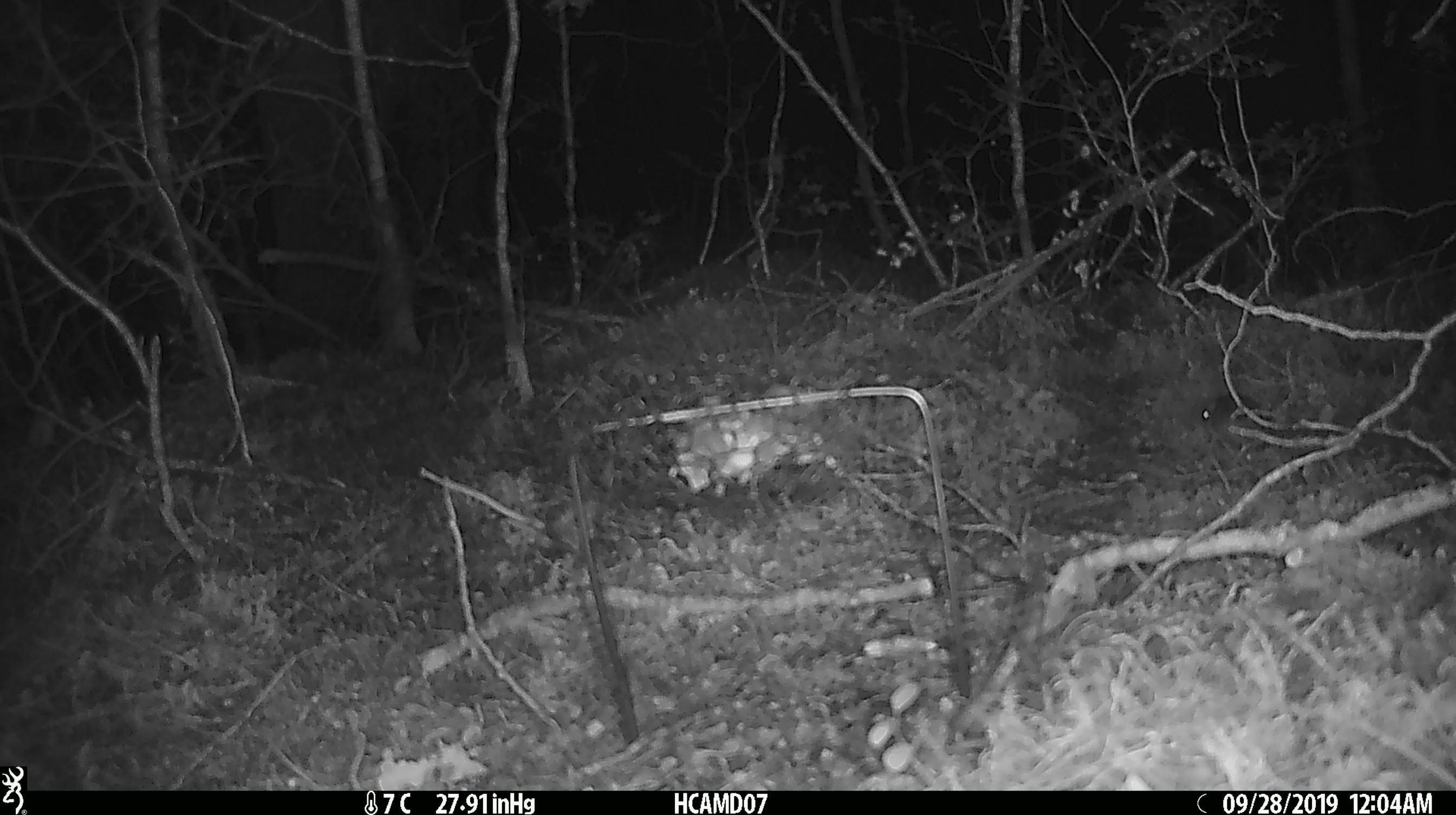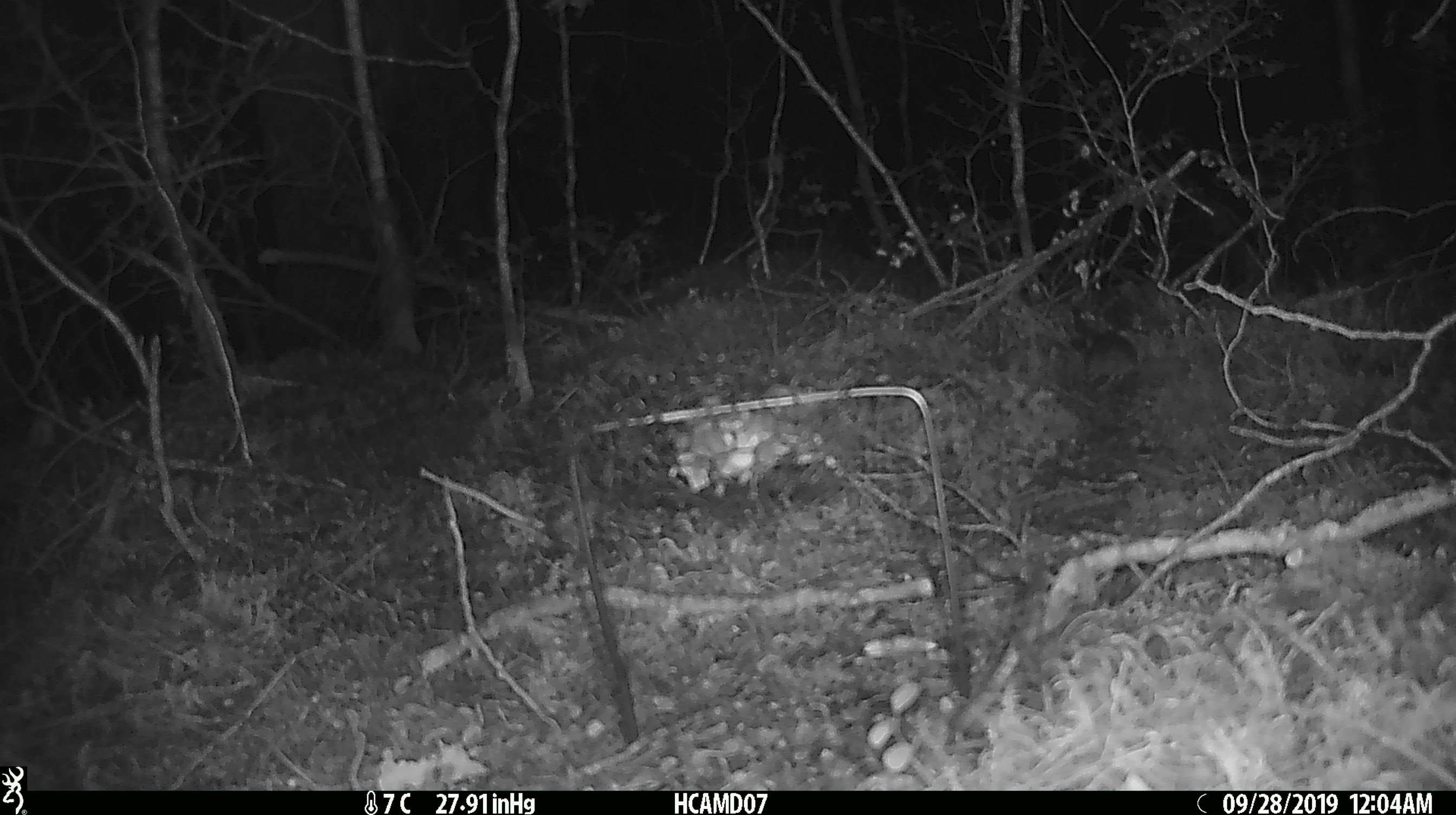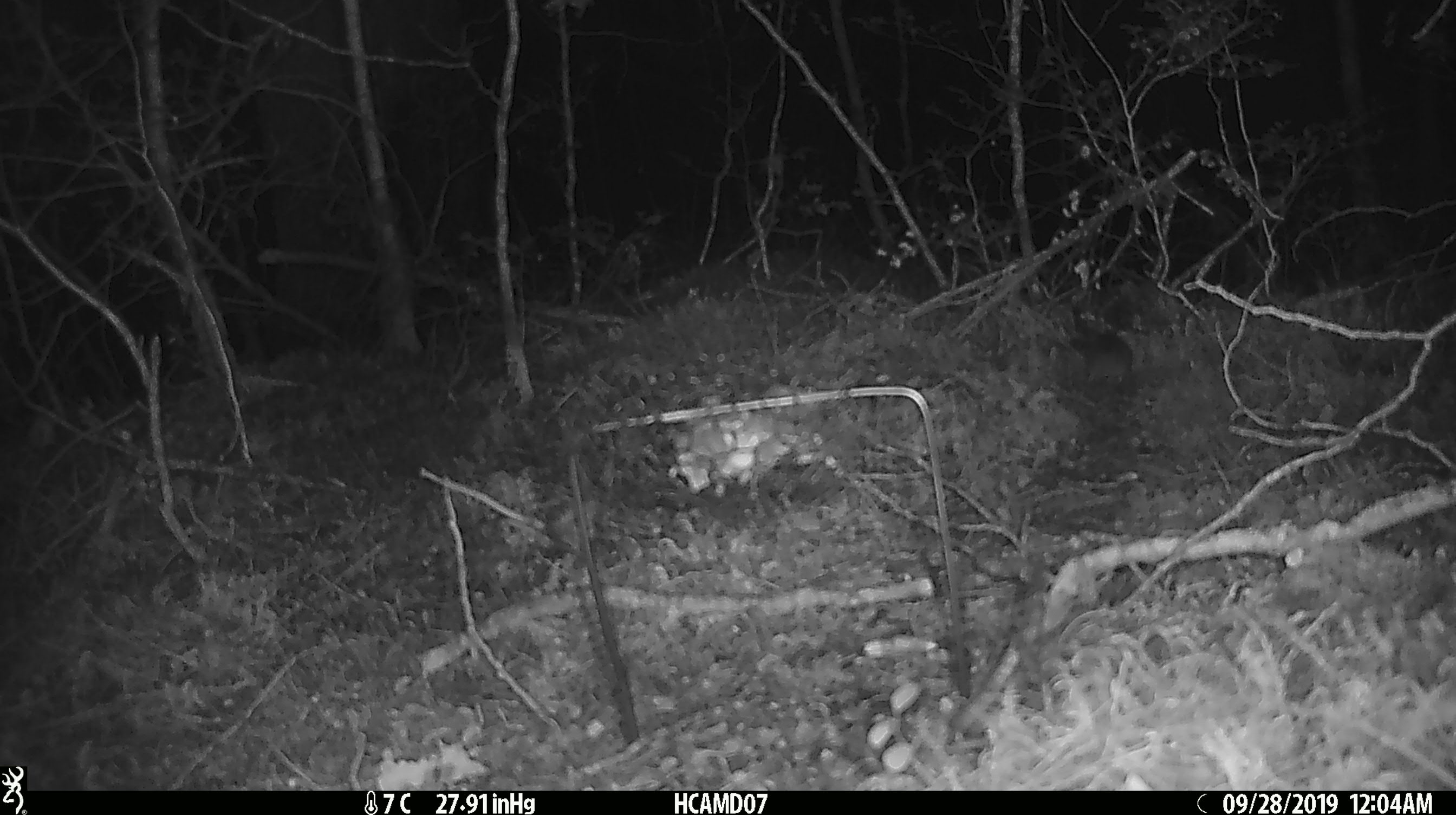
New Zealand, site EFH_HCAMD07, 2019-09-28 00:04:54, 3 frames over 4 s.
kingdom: Animalia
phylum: Chordata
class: Mammalia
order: Rodentia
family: Muridae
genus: Mus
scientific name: Mus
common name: mouse